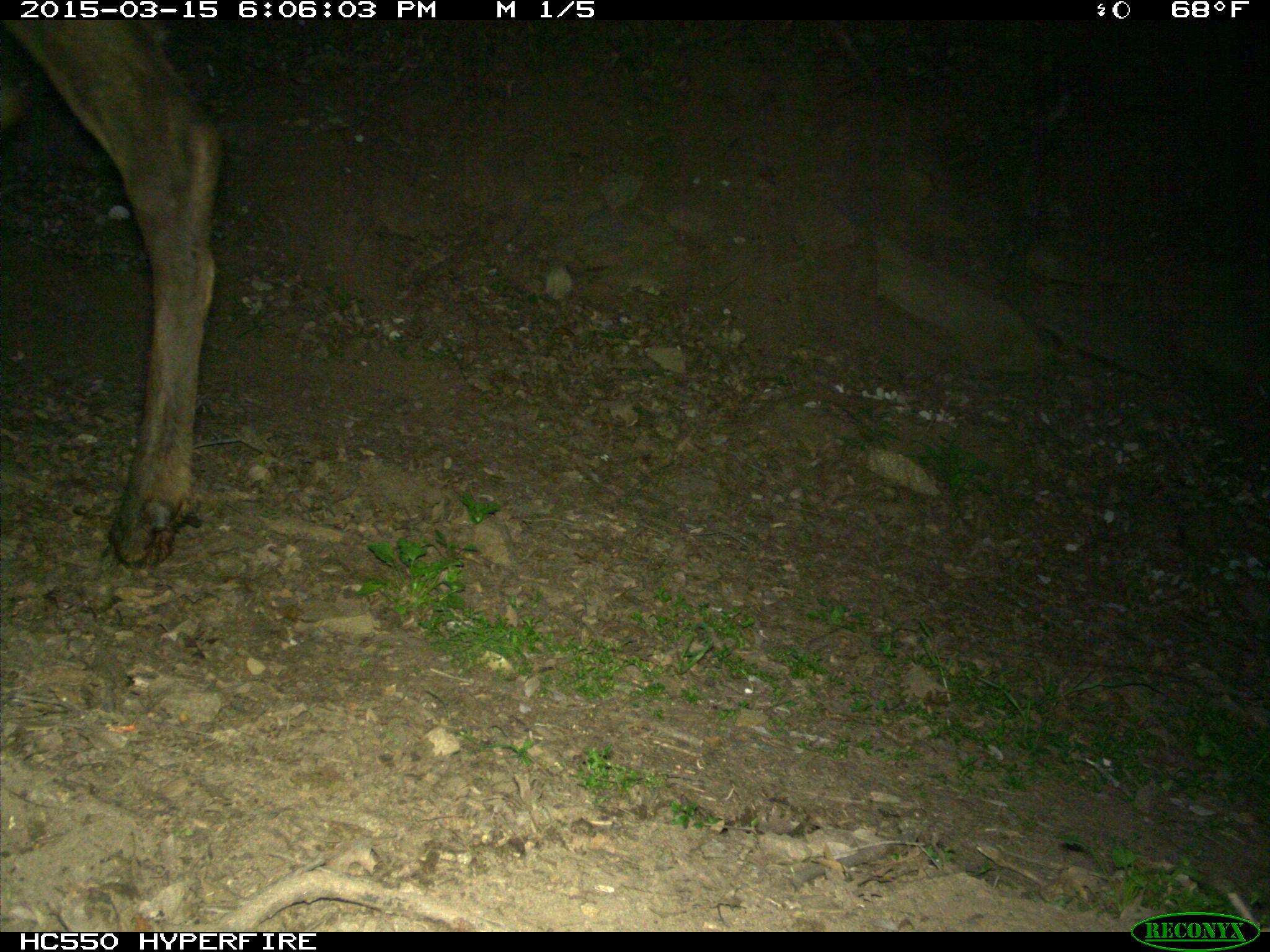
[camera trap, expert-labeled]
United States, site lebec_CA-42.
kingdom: Animalia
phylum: Chordata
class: Mammalia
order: Artiodactyla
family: Cervidae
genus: Cervus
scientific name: Cervus canadensis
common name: elk